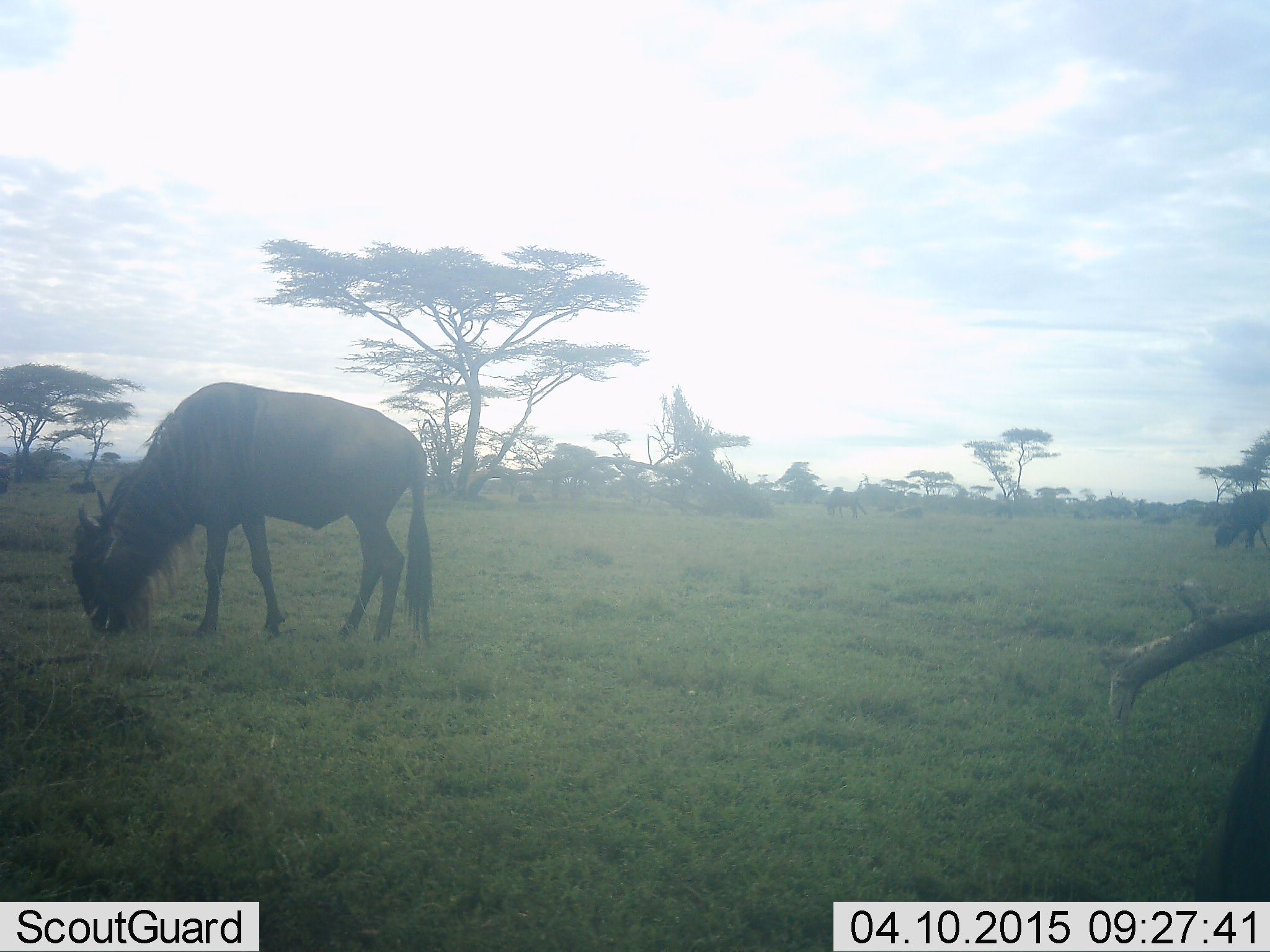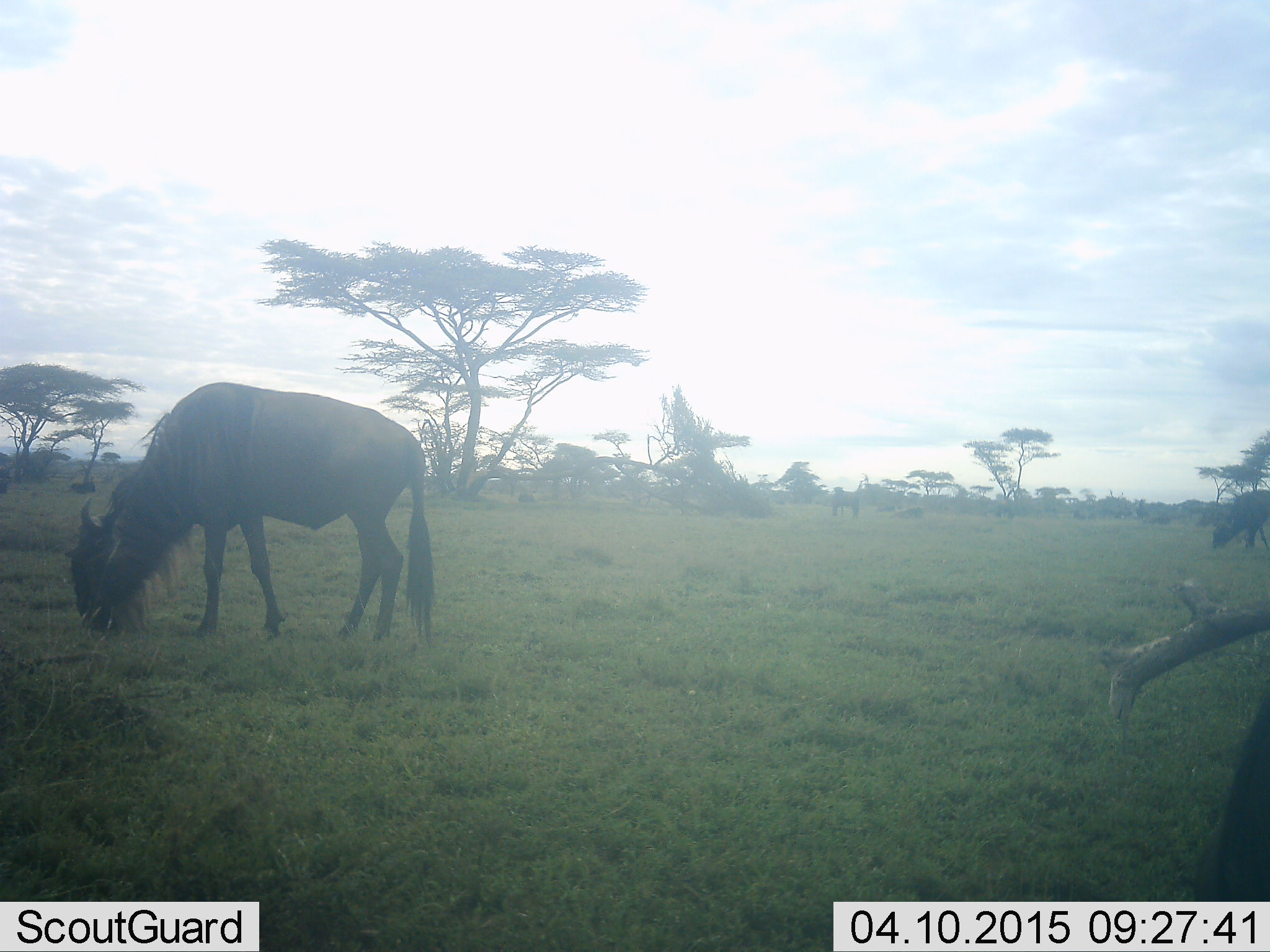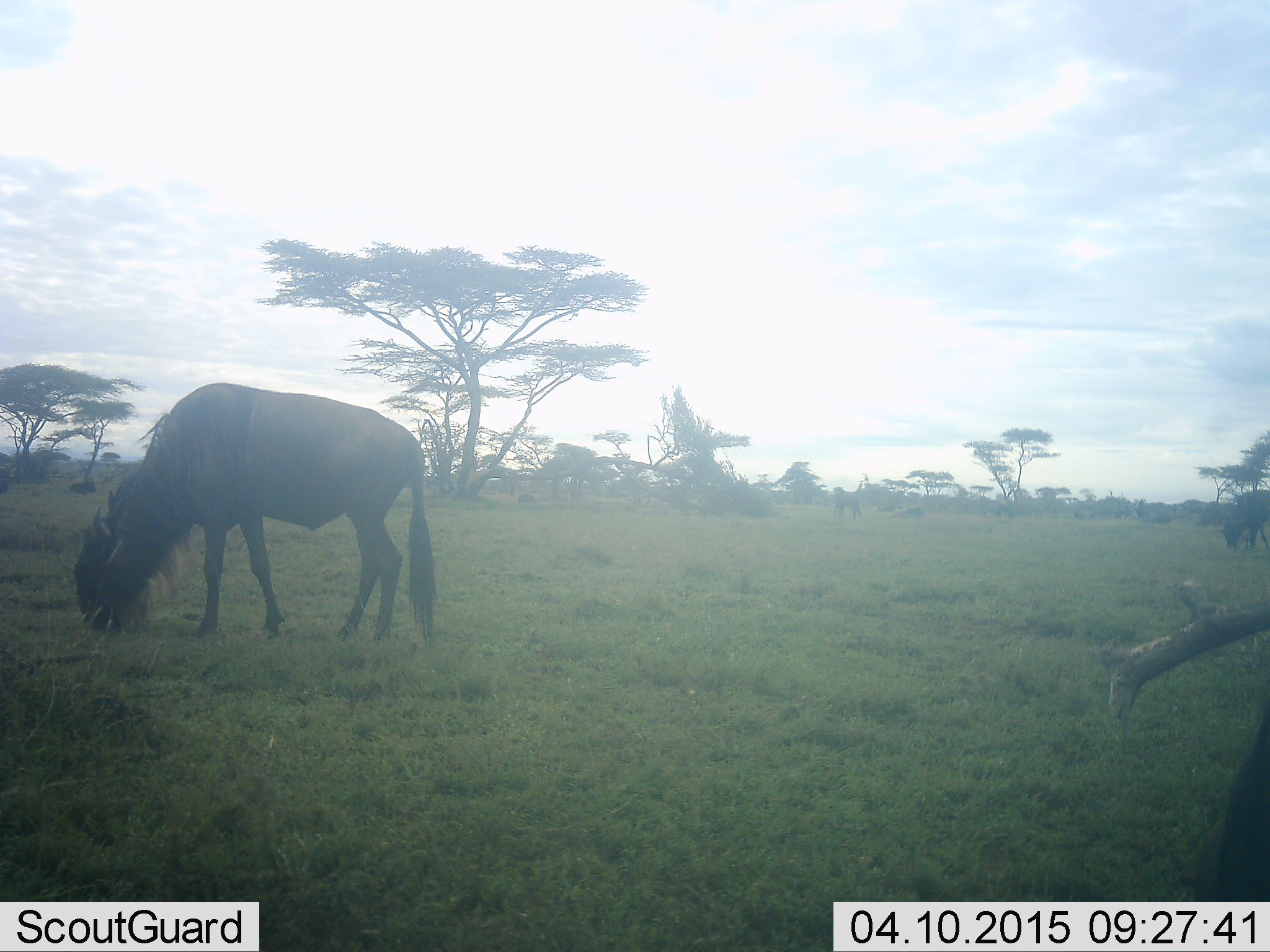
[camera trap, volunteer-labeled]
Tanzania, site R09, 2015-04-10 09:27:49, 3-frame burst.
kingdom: Animalia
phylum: Chordata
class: Mammalia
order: Artiodactyla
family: Bovidae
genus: Connochaetes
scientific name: Connochaetes taurinus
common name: blue wildebeest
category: wildebeest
Wildebeest (blue wildebeest) (Connochaetes taurinus), count 3. Behavior (volunteer vote fractions): standing 30%, resting 0%, moving 0%, interacting 0%. Young present (vote fraction): 0%. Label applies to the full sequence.